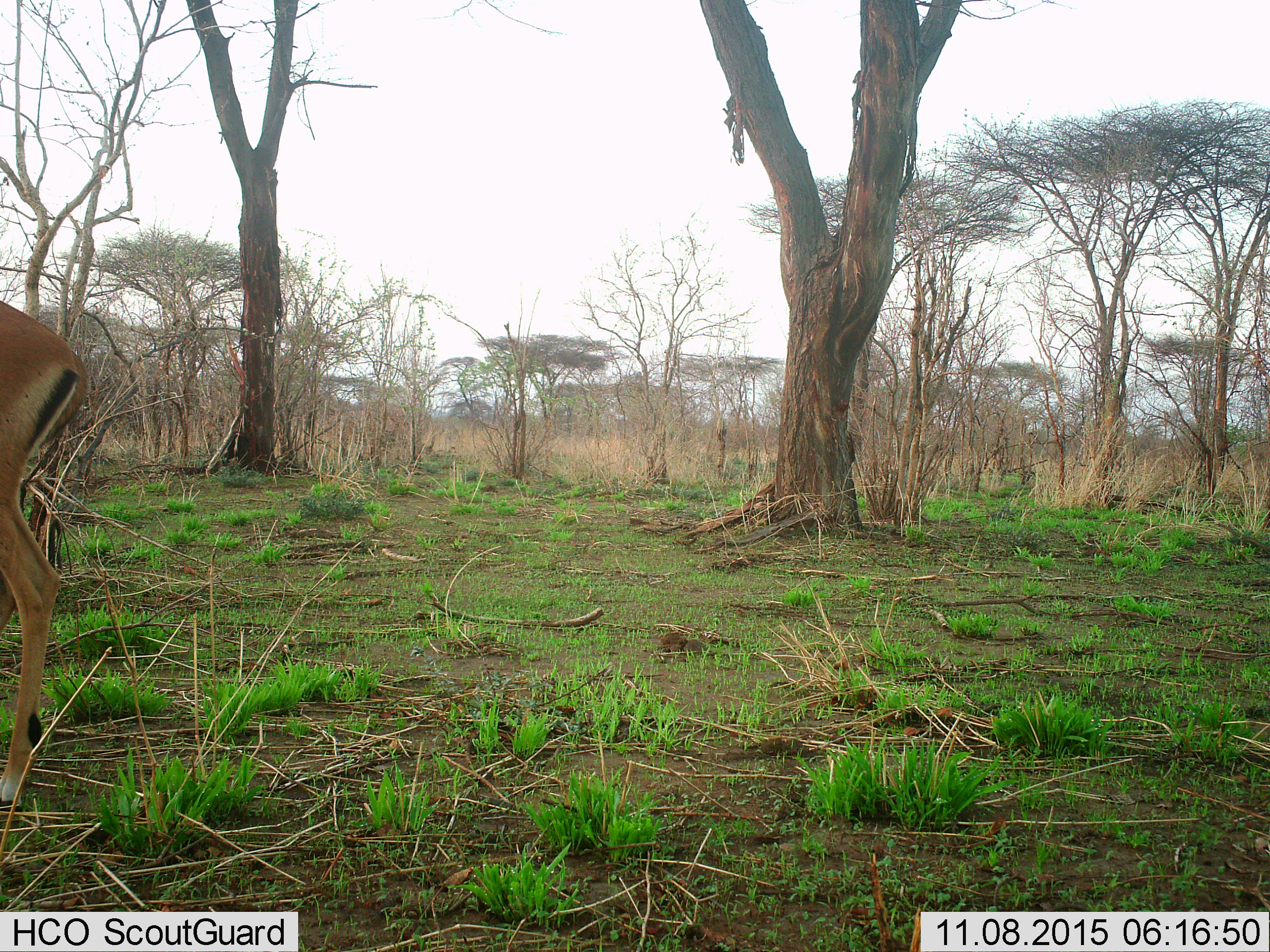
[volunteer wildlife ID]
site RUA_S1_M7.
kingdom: Animalia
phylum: Chordata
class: Mammalia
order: Artiodactyla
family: Bovidae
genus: Aepyceros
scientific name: Aepyceros melampus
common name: impala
Impala (Aepyceros melampus), count 1. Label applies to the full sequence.